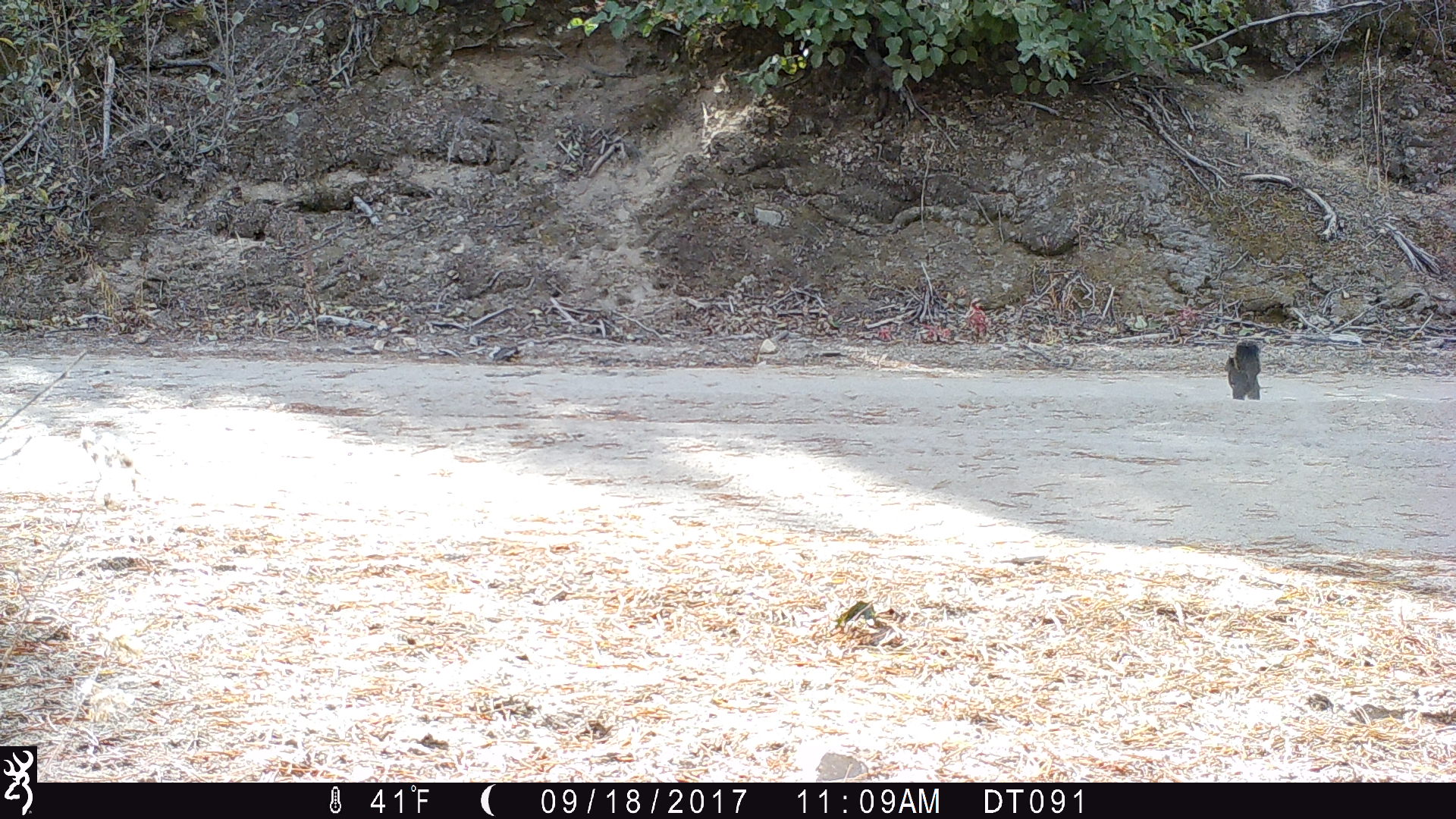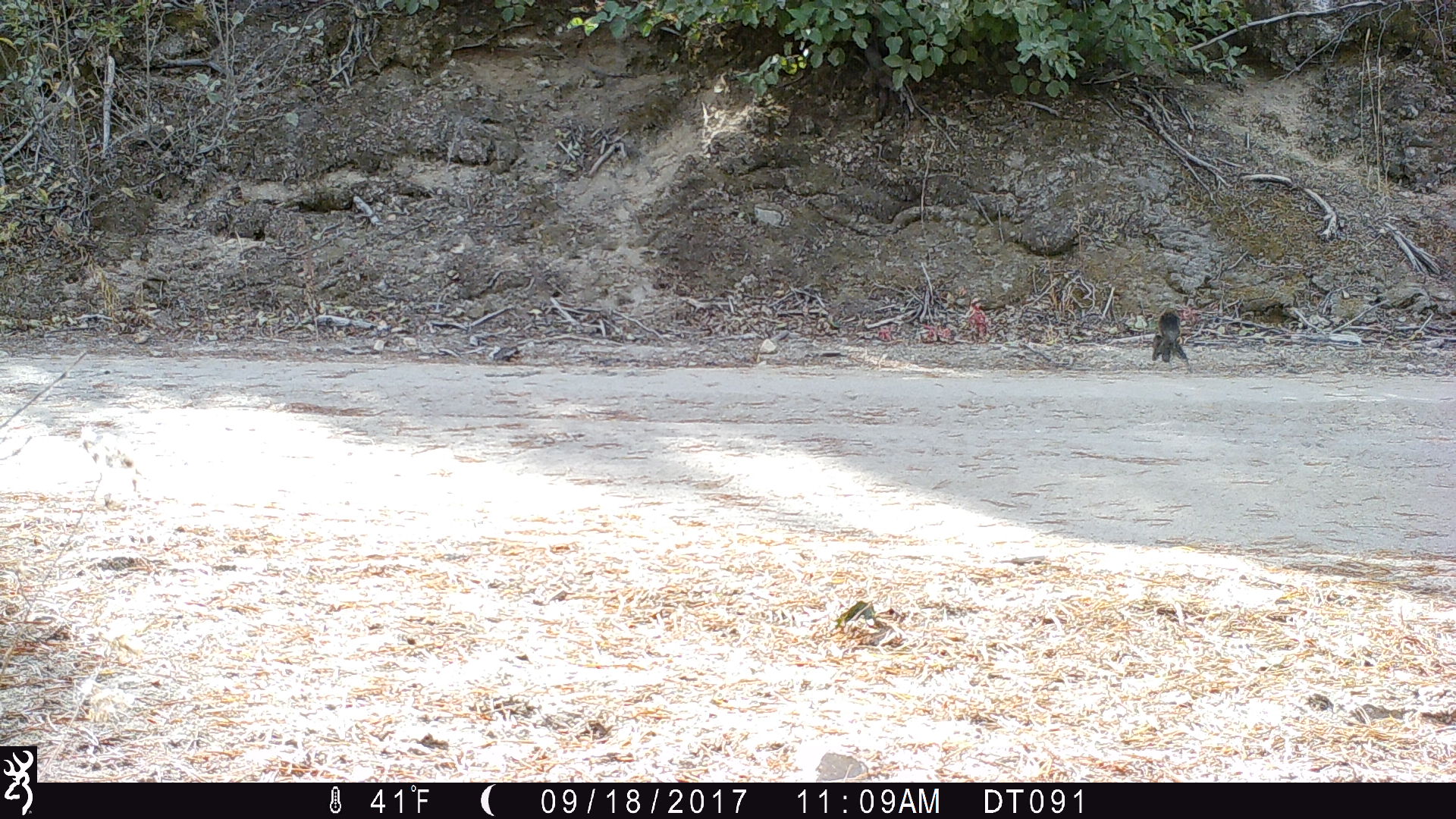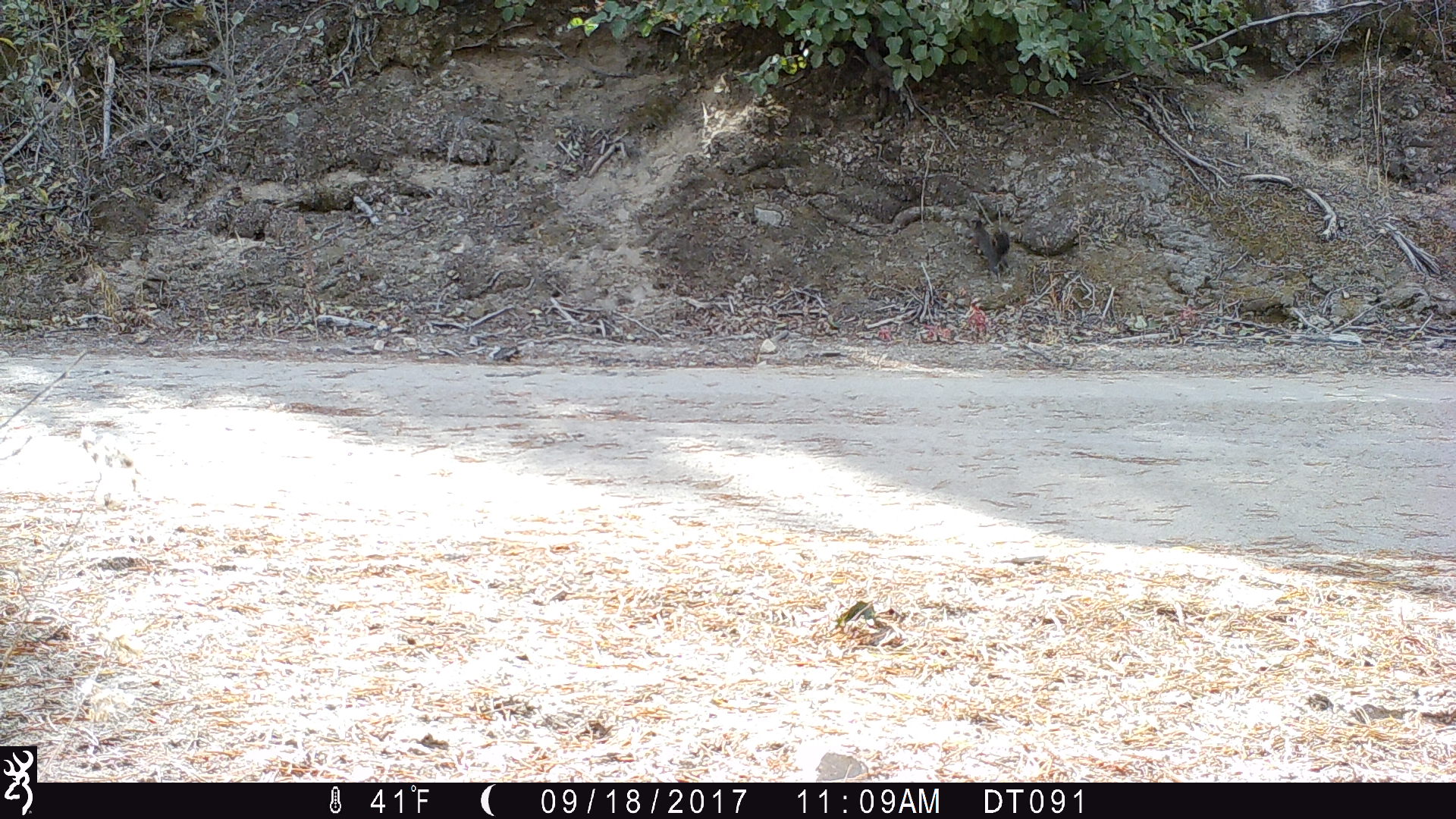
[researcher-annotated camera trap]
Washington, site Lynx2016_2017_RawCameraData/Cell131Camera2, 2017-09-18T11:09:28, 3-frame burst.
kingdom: Animalia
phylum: Chordata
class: Mammalia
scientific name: Mammalia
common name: small mammal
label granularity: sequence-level